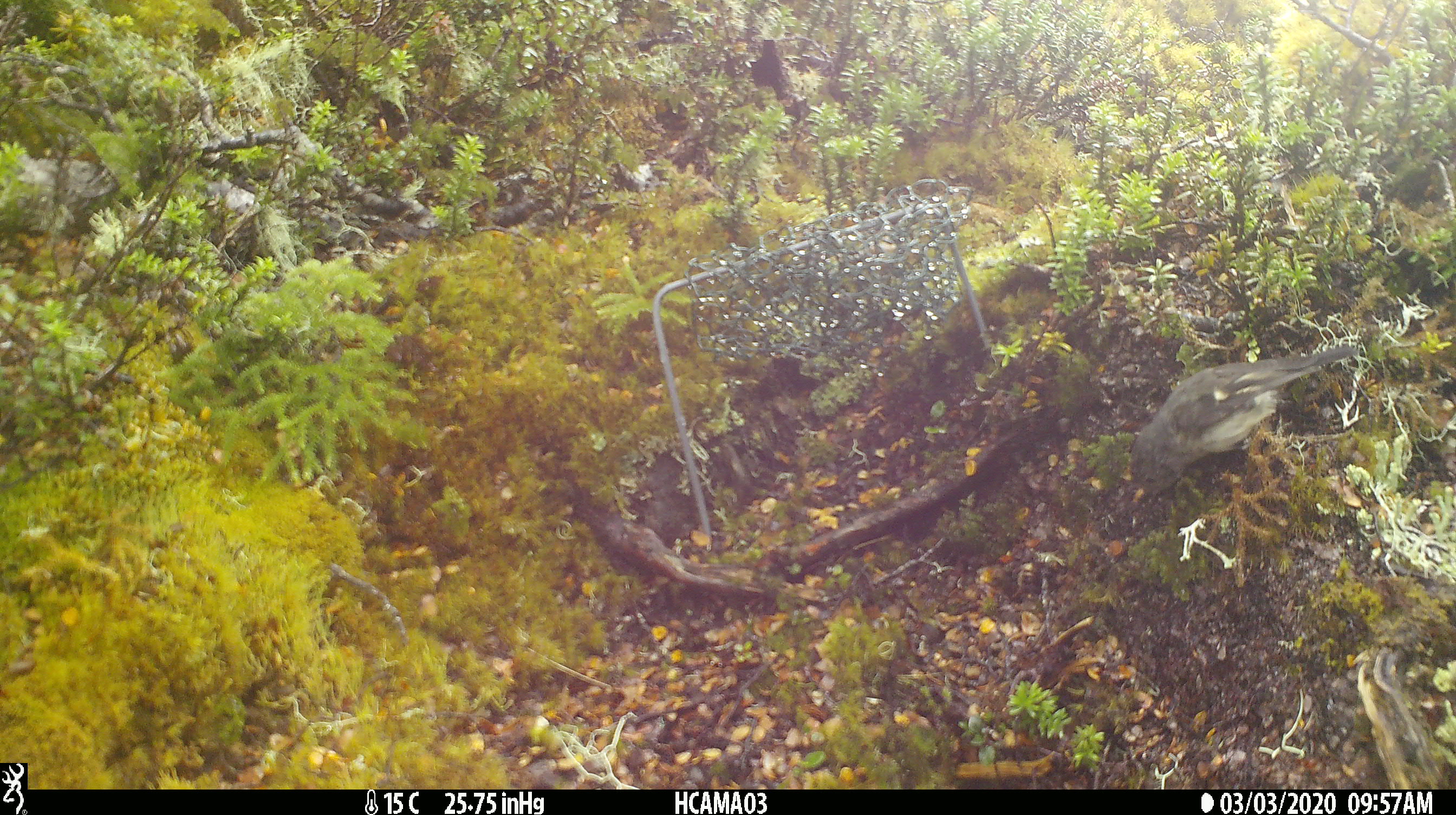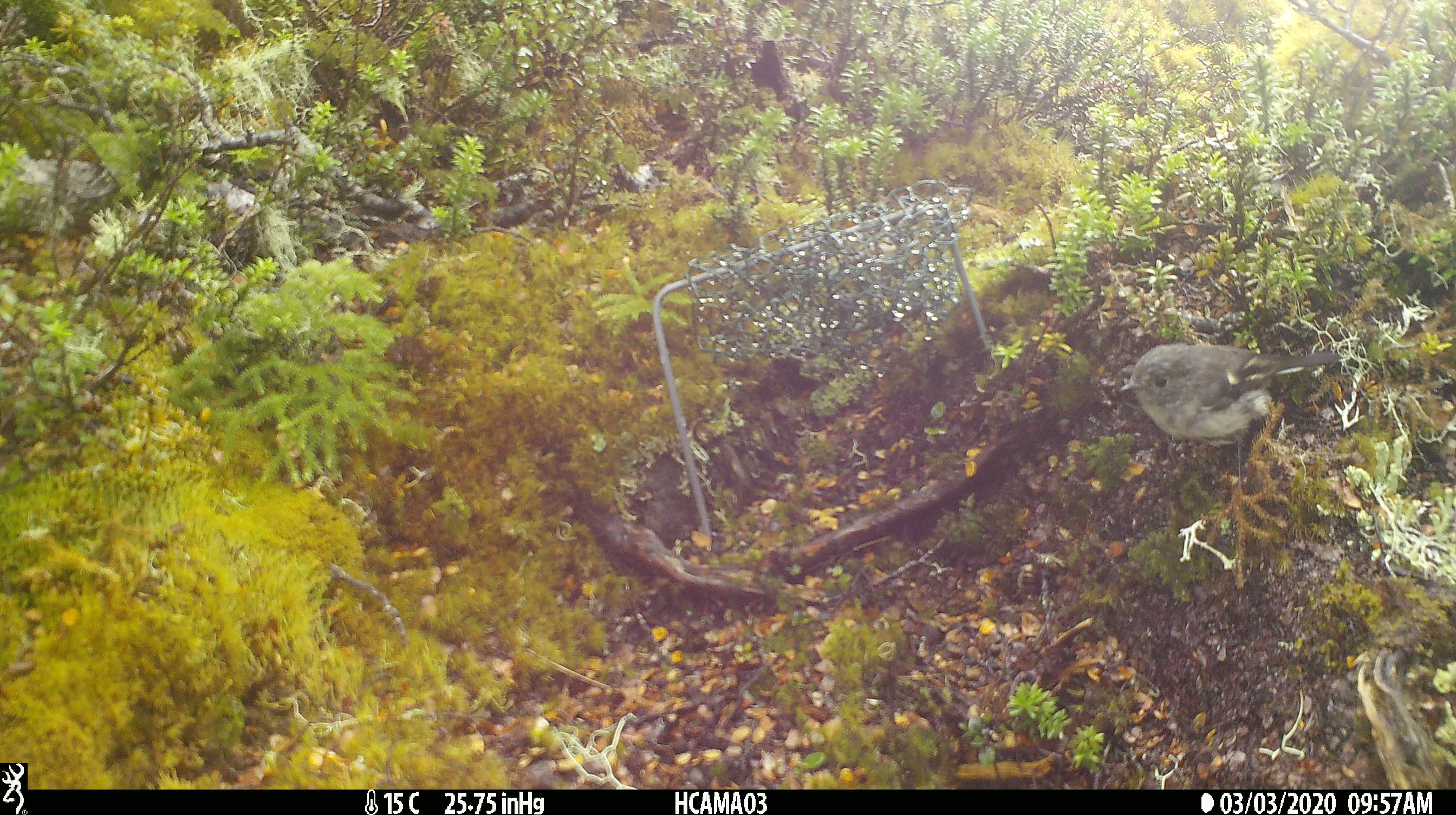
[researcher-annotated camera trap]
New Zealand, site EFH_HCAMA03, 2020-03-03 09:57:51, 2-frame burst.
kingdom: Animalia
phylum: Chordata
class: Aves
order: Passeriformes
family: Petroicidae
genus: Petroica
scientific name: Petroica macrocephala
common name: tomtit